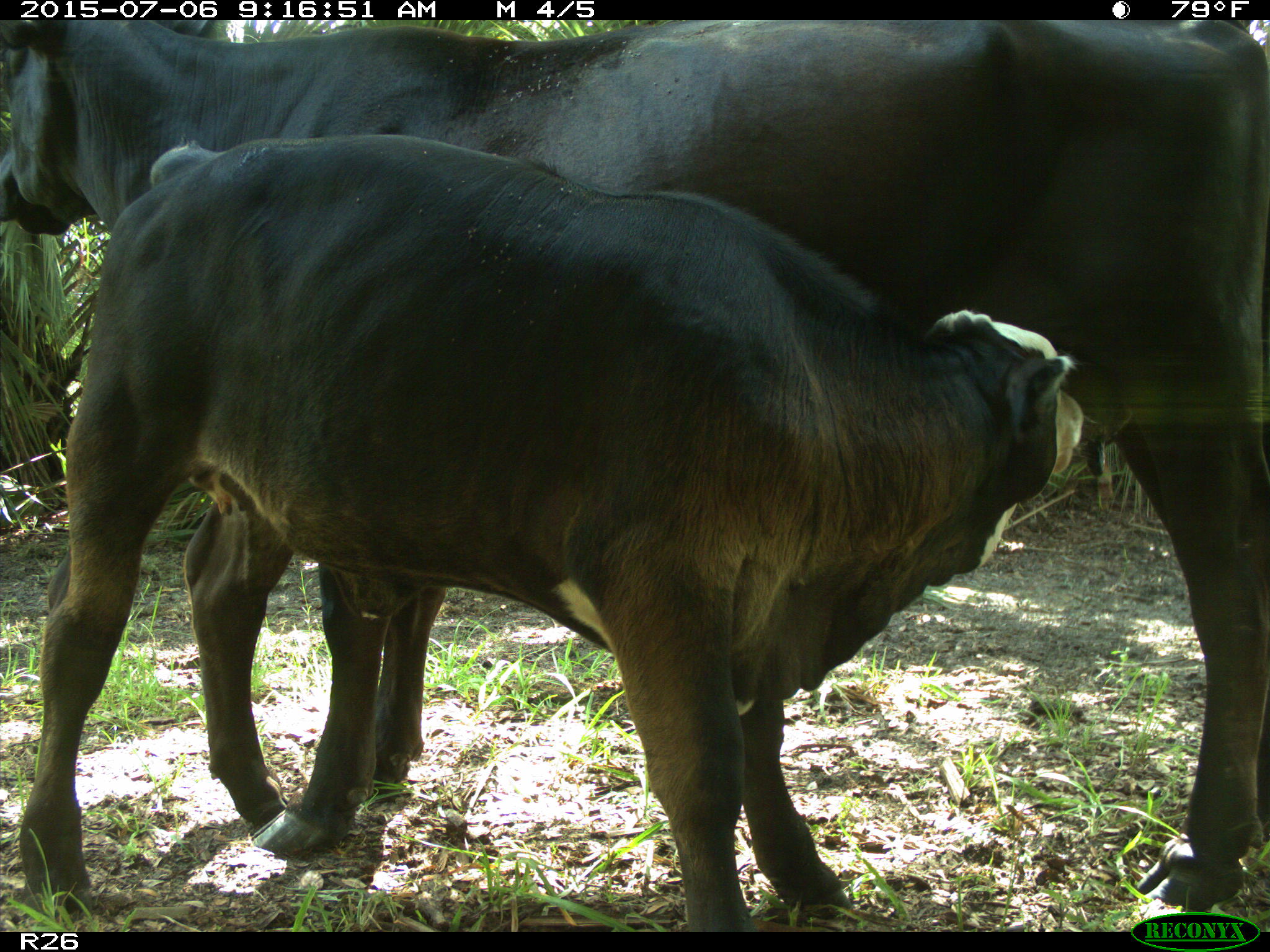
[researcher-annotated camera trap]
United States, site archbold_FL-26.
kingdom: Animalia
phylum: Chordata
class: Mammalia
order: Artiodactyla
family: Bovidae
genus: Bos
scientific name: Bos taurus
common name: domestic cow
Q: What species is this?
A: Bos taurus (domestic cow).